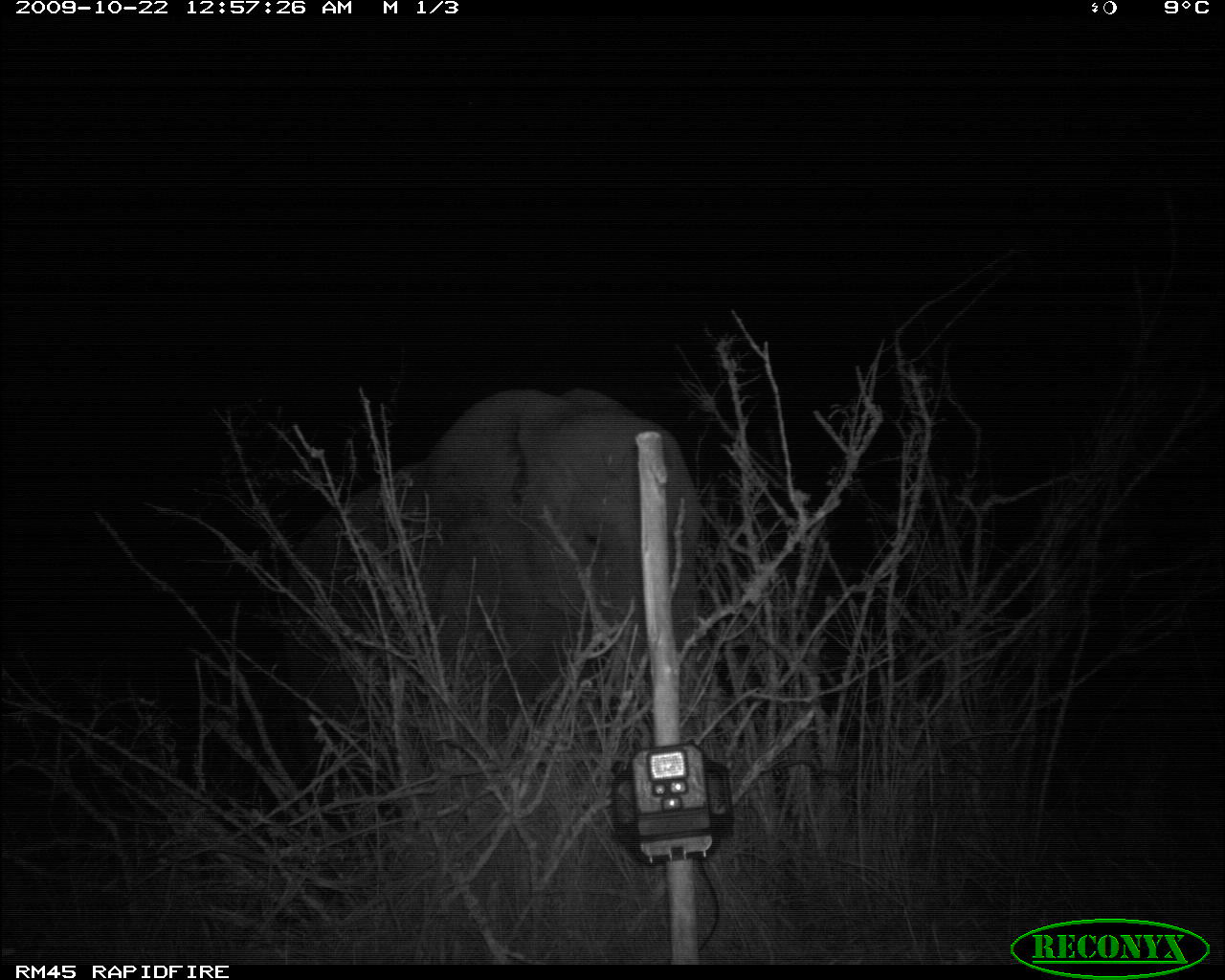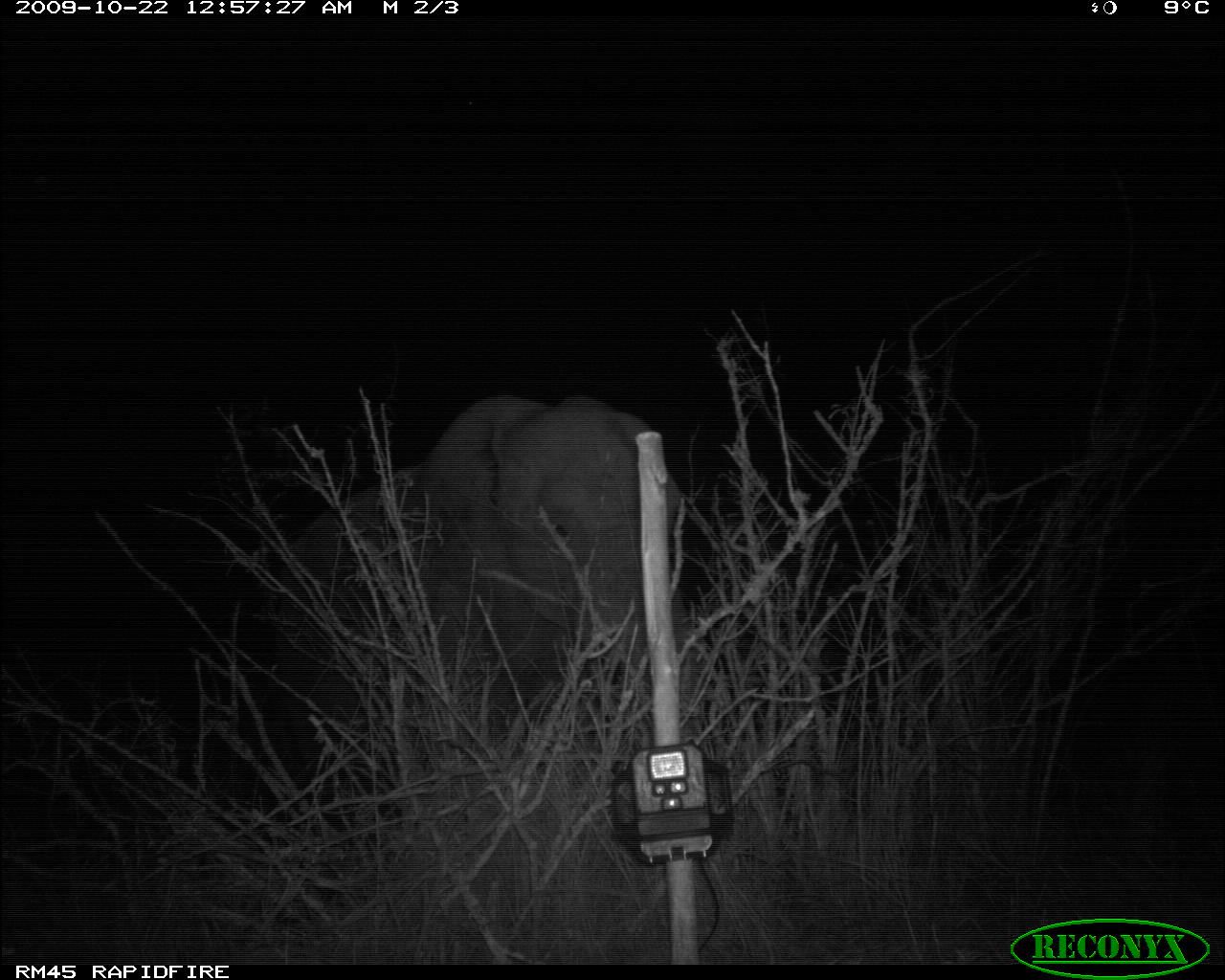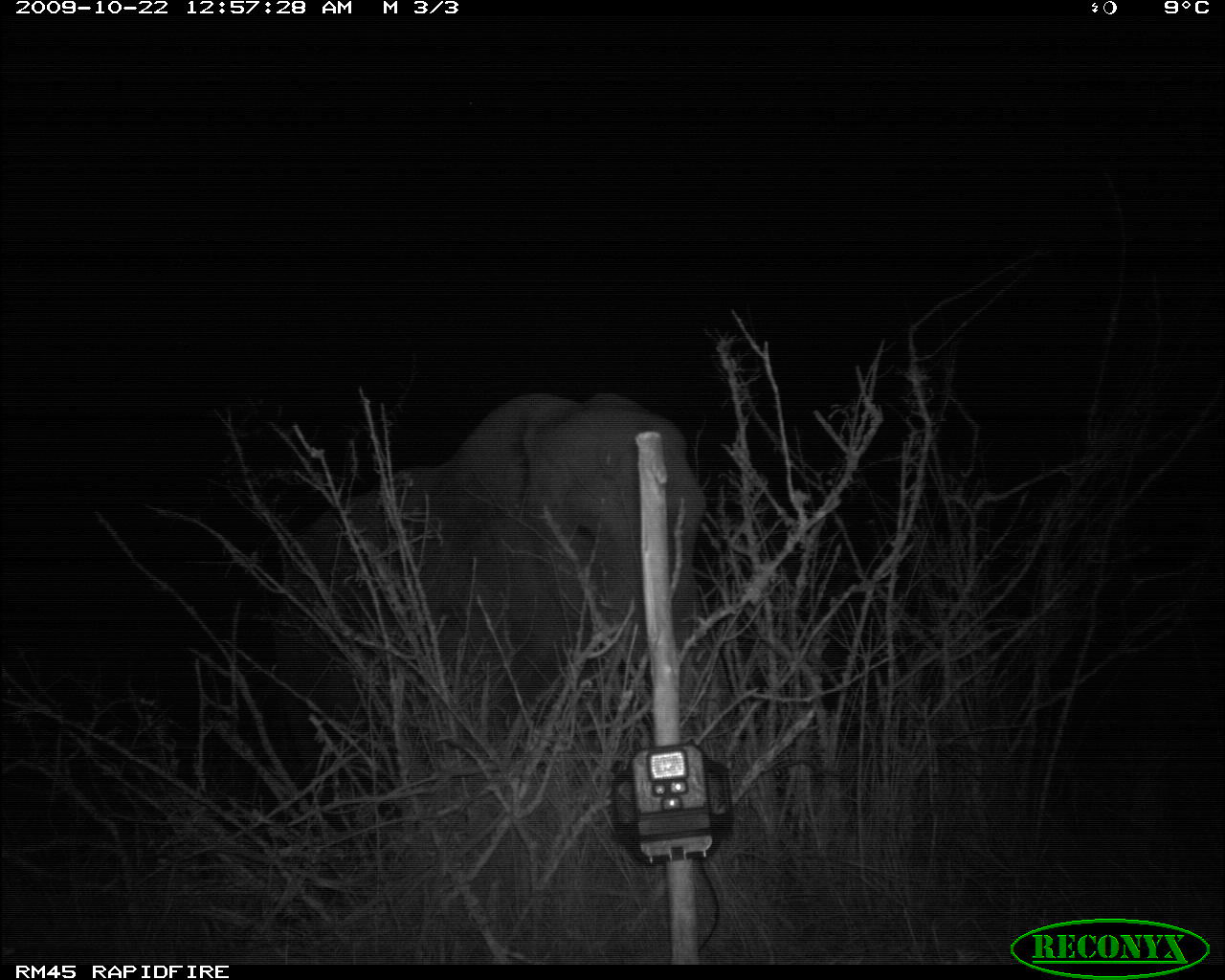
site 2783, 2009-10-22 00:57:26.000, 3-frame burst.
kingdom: Animalia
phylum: Chordata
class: Mammalia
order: Proboscidea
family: Elephantidae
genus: Loxodonta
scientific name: Loxodonta africana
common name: african bush elephant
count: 1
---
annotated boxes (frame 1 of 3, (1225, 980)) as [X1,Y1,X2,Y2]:
loxodonta africana: [279,385,701,732]